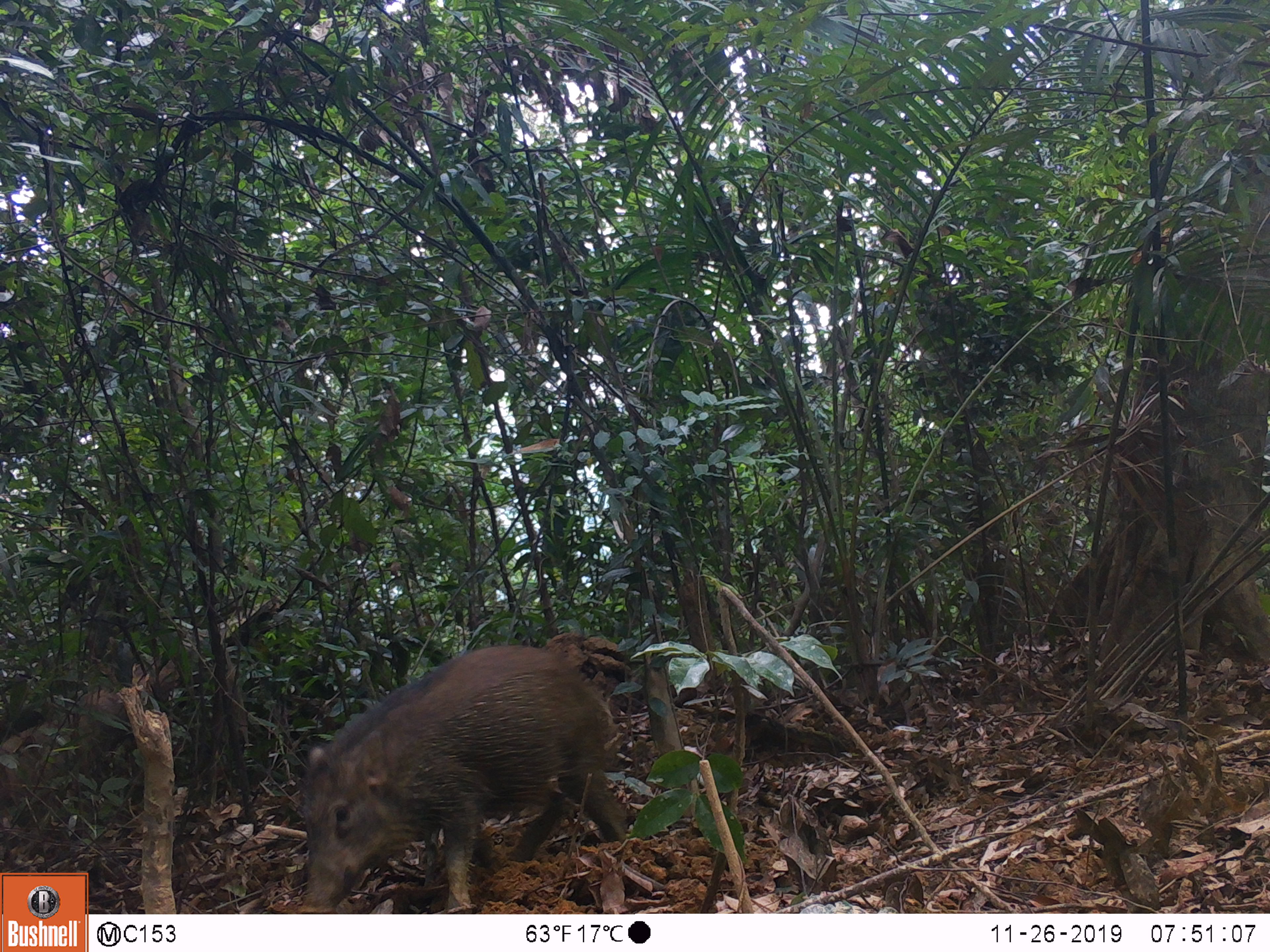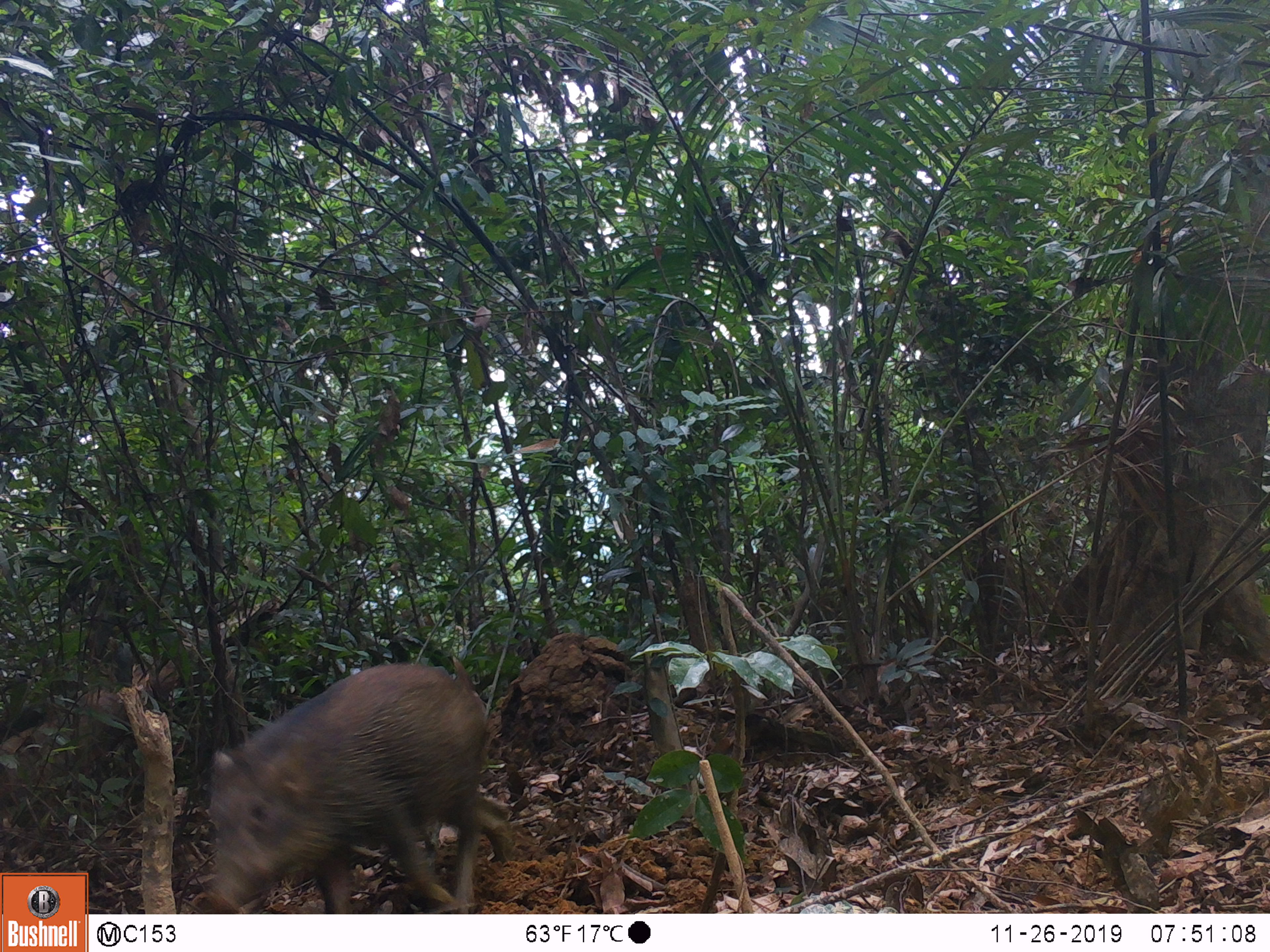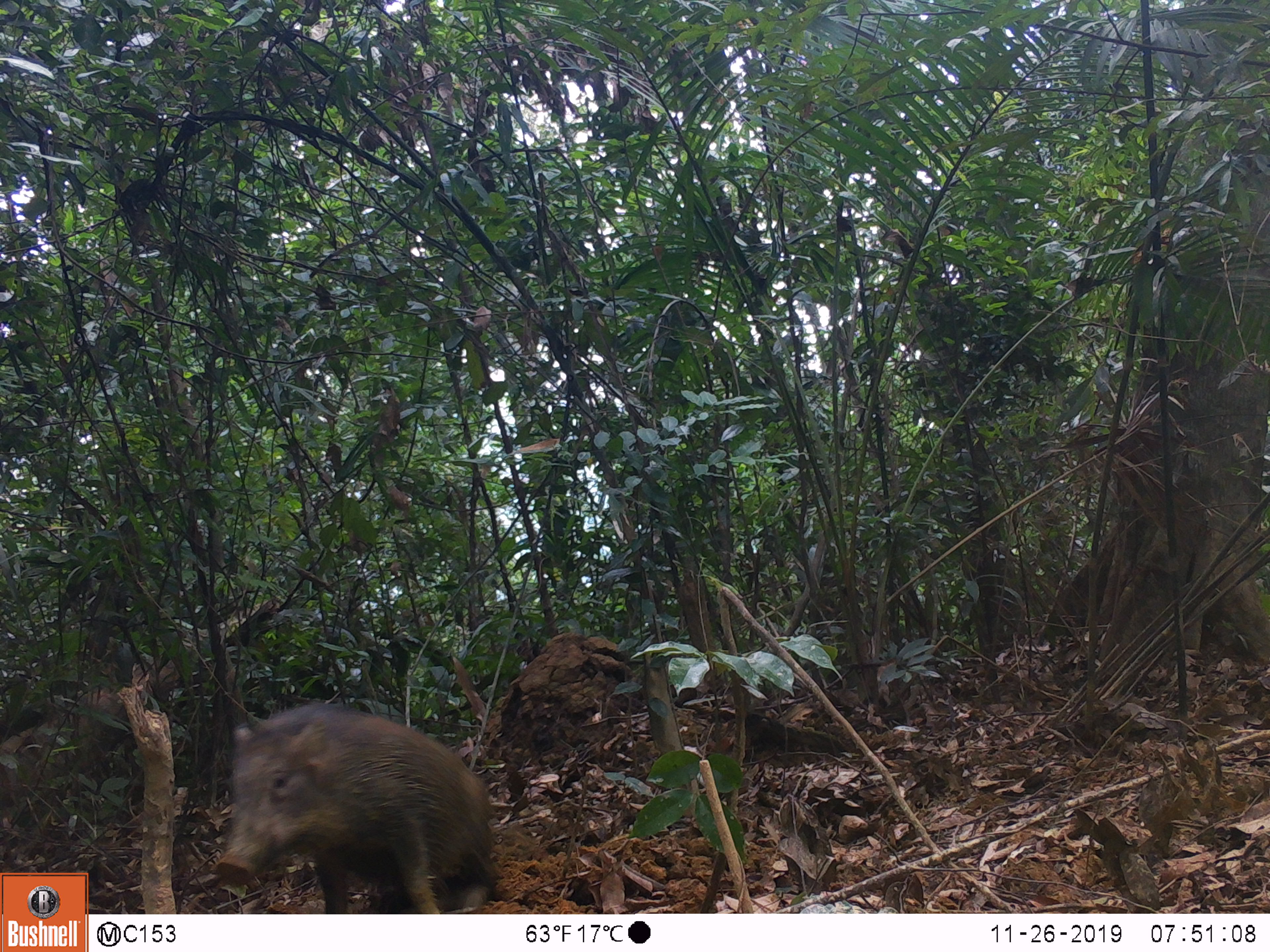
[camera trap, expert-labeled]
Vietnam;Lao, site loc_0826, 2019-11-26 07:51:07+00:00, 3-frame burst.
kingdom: Animalia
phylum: Chordata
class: Mammalia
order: Artiodactyla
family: Suidae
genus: Sus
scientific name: Sus scrofa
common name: eurasian wild pig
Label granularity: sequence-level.